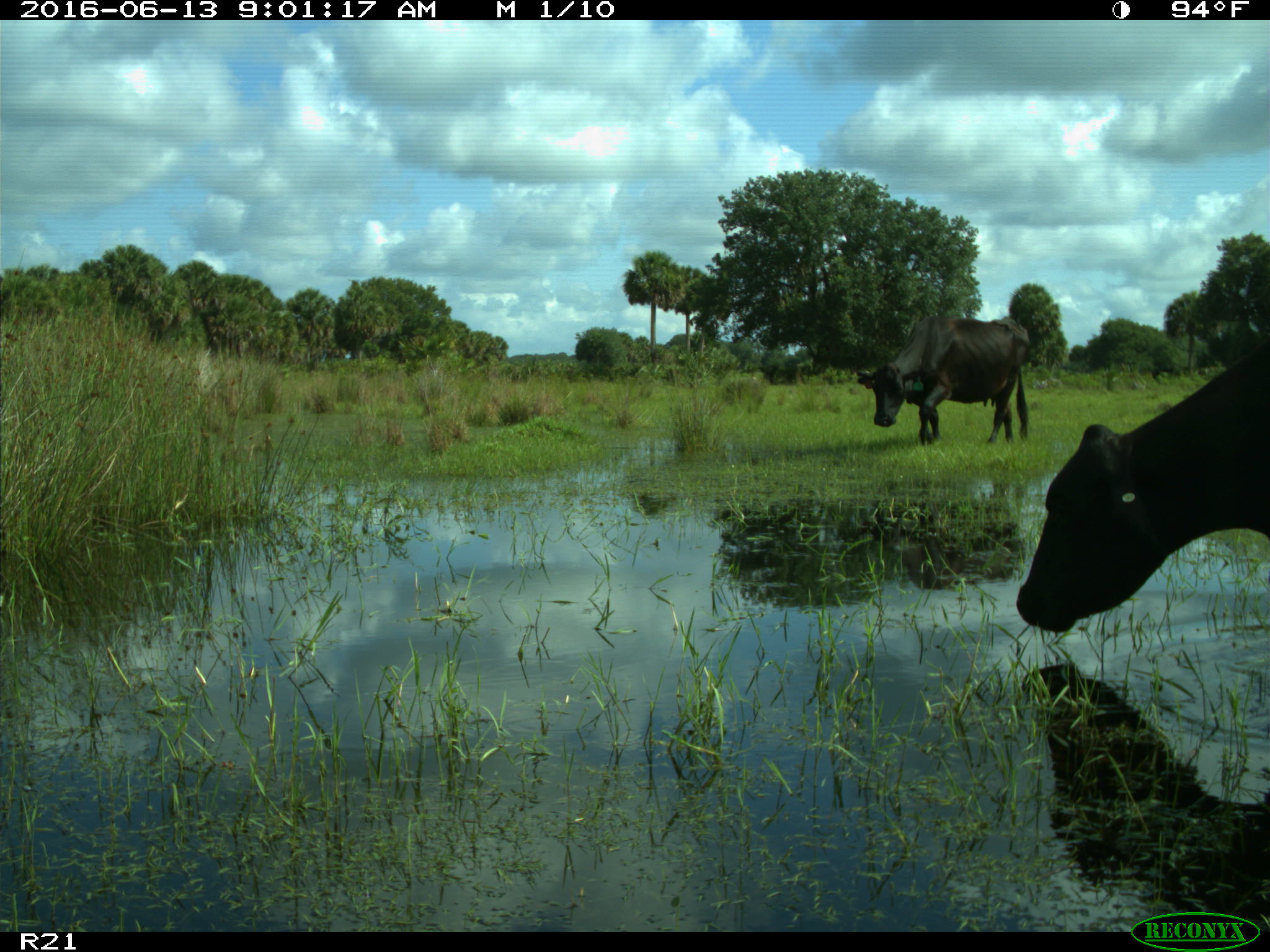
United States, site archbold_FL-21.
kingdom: Animalia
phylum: Chordata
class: Mammalia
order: Artiodactyla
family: Bovidae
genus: Bos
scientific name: Bos taurus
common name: domestic cow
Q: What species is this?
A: Bos taurus (domestic cow).